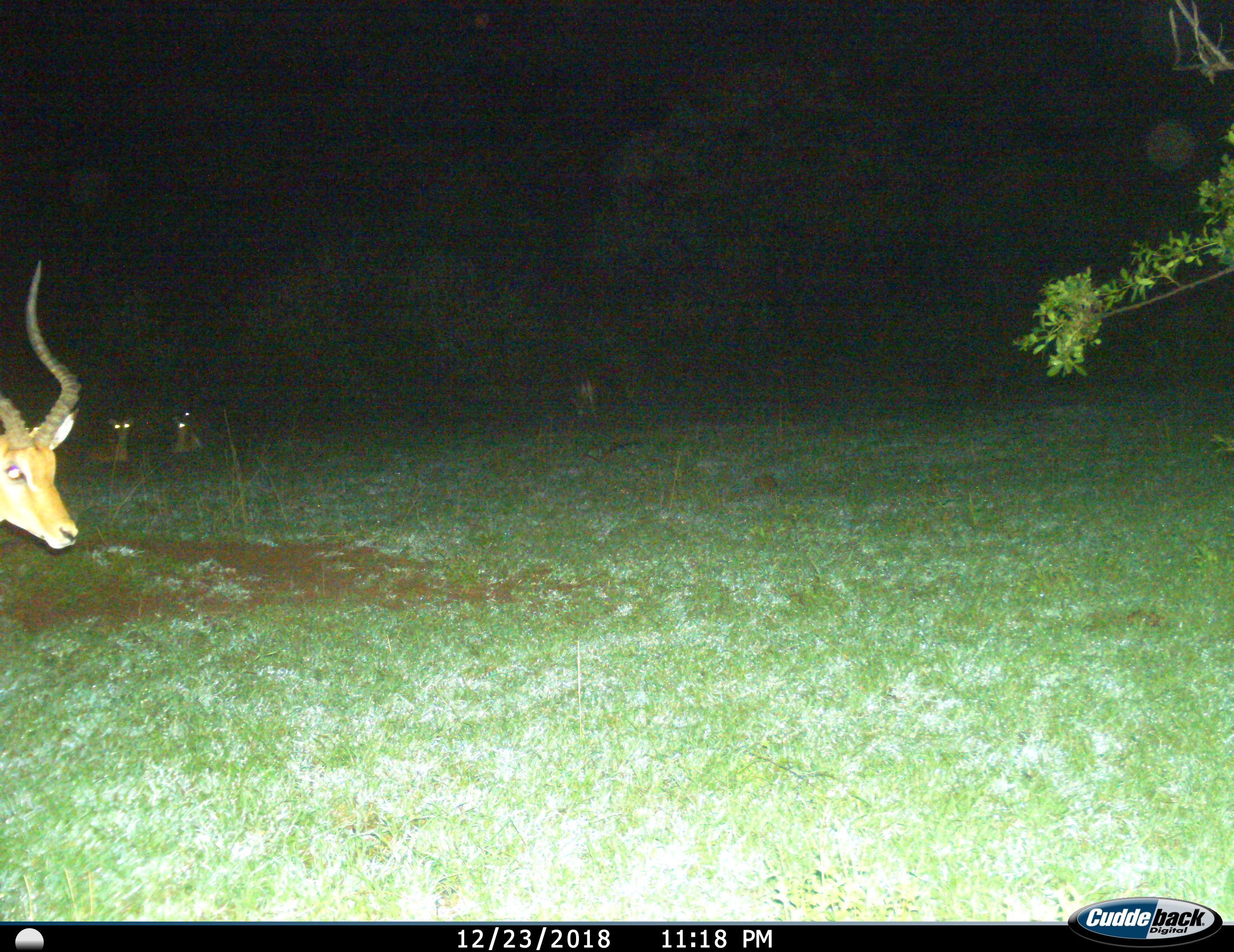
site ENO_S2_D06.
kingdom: Animalia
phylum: Chordata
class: Mammalia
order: Artiodactyla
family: Bovidae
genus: Aepyceros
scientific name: Aepyceros melampus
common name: impala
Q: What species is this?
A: Impala (Aepyceros melampus).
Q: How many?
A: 4.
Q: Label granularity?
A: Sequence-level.